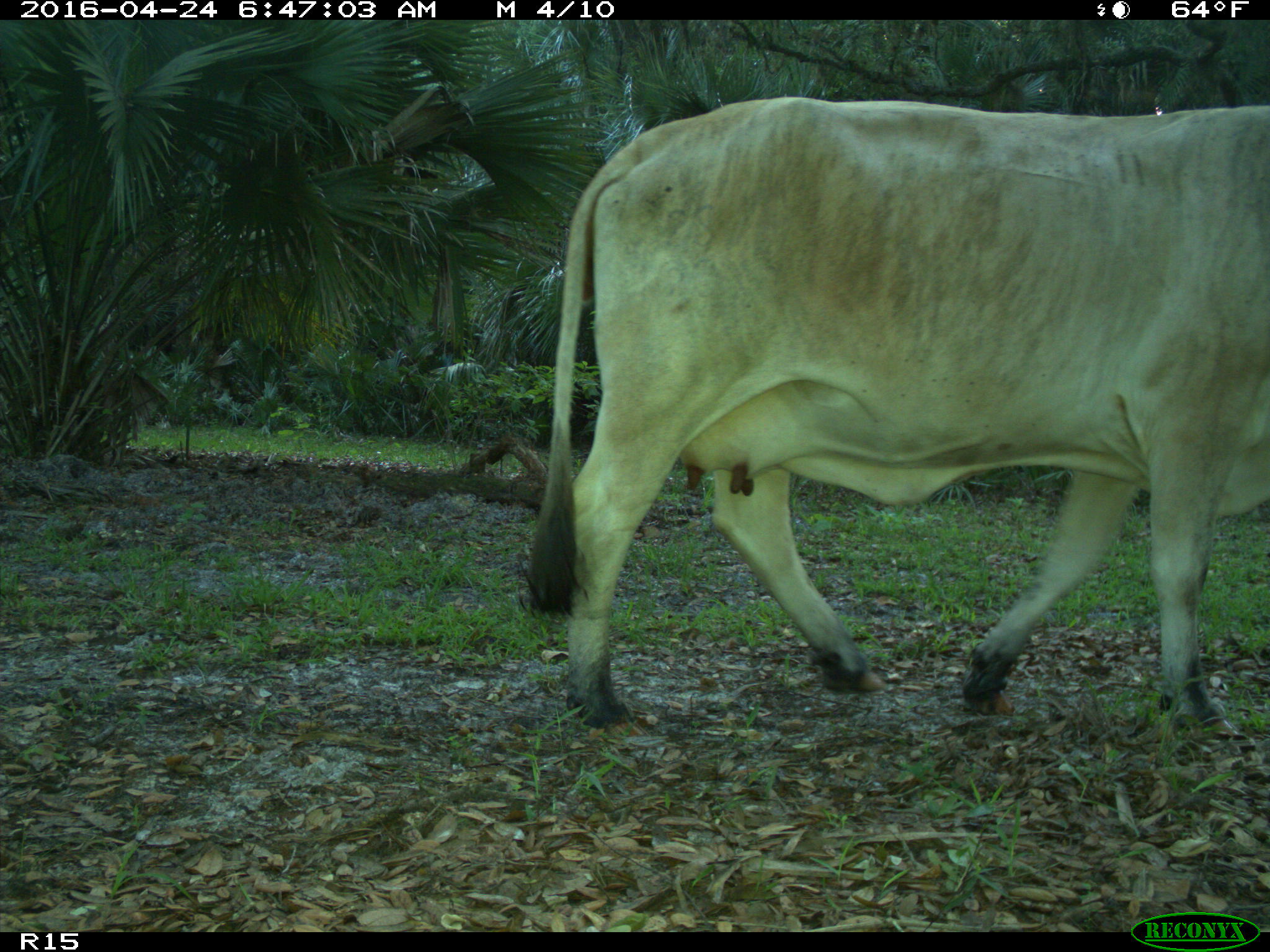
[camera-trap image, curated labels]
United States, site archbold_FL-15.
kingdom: Animalia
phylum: Chordata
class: Mammalia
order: Artiodactyla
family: Bovidae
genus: Bos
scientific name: Bos taurus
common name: domestic cow